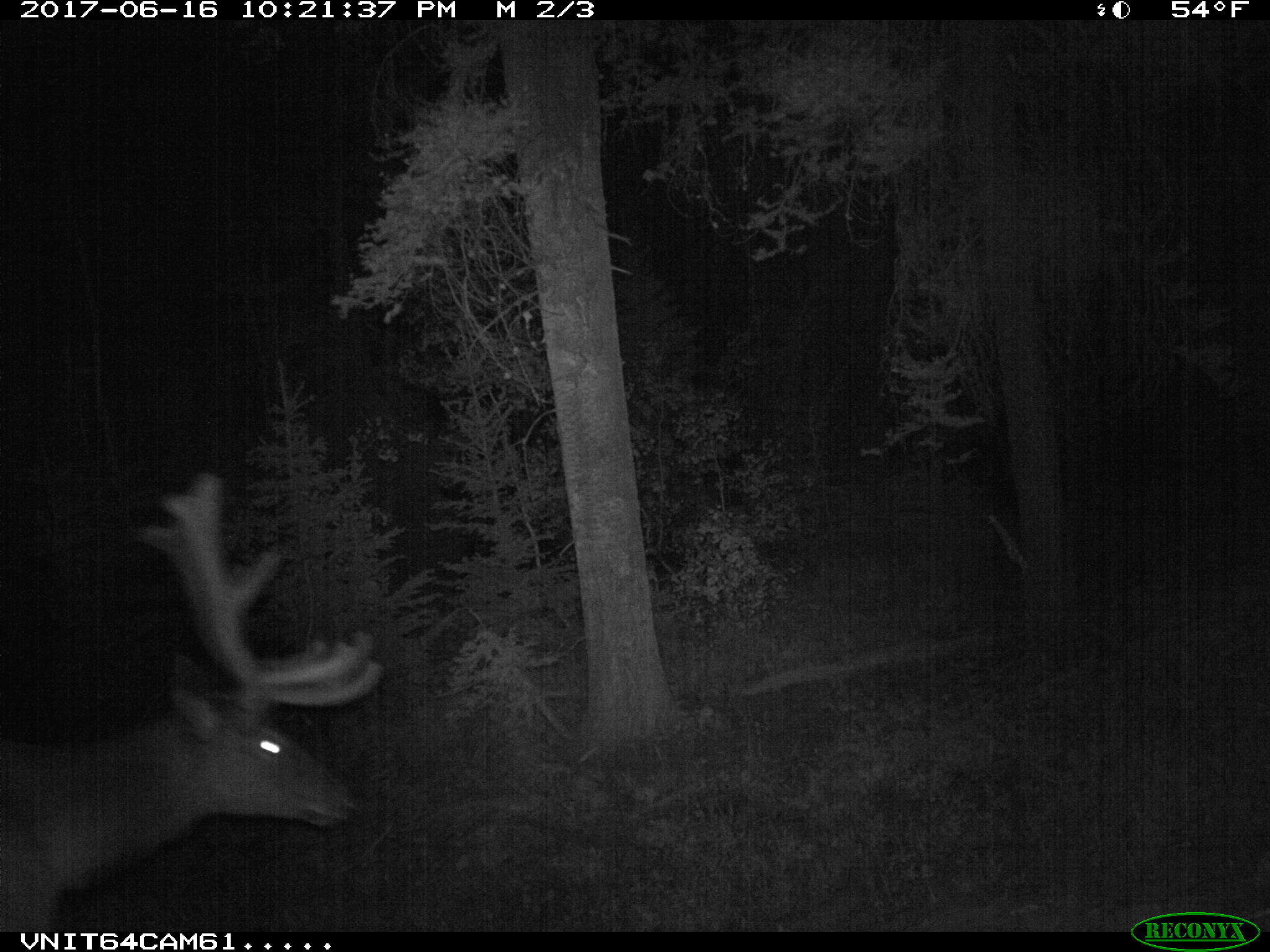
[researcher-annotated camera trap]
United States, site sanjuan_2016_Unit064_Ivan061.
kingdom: Animalia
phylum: Chordata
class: Mammalia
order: Artiodactyla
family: Cervidae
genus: Cervus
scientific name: Cervus elaphus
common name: red deer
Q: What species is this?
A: Cervus elaphus (red deer).